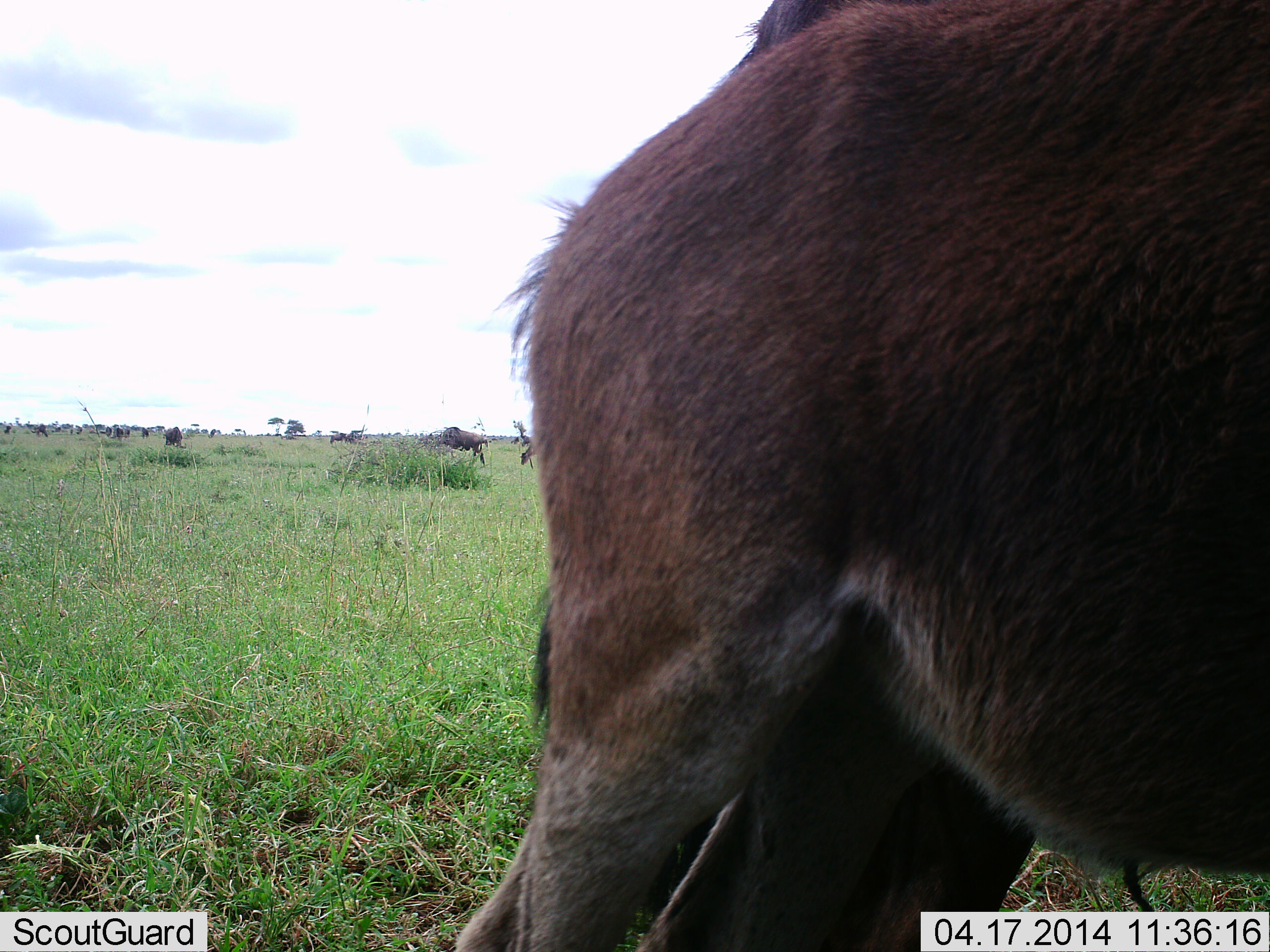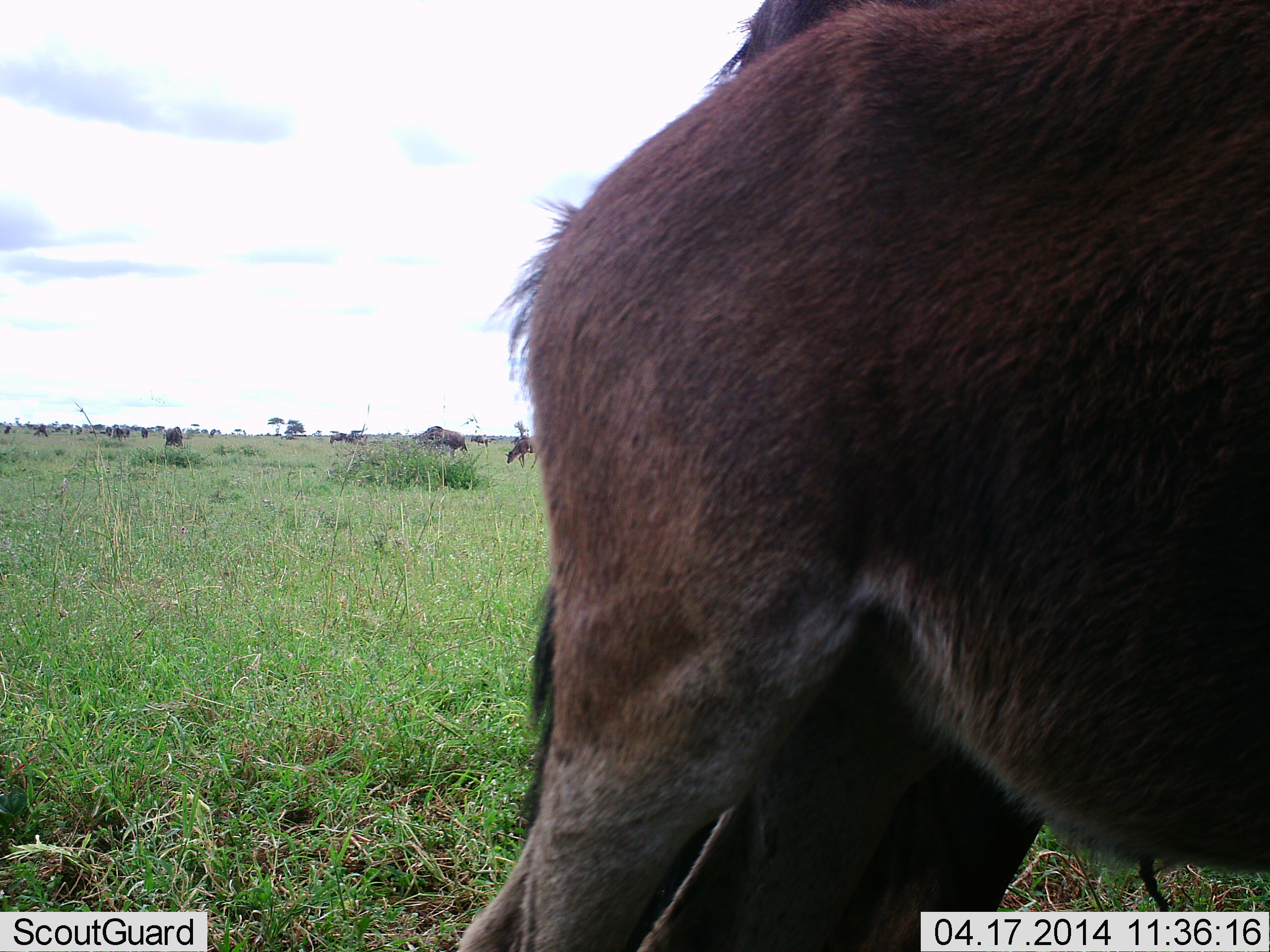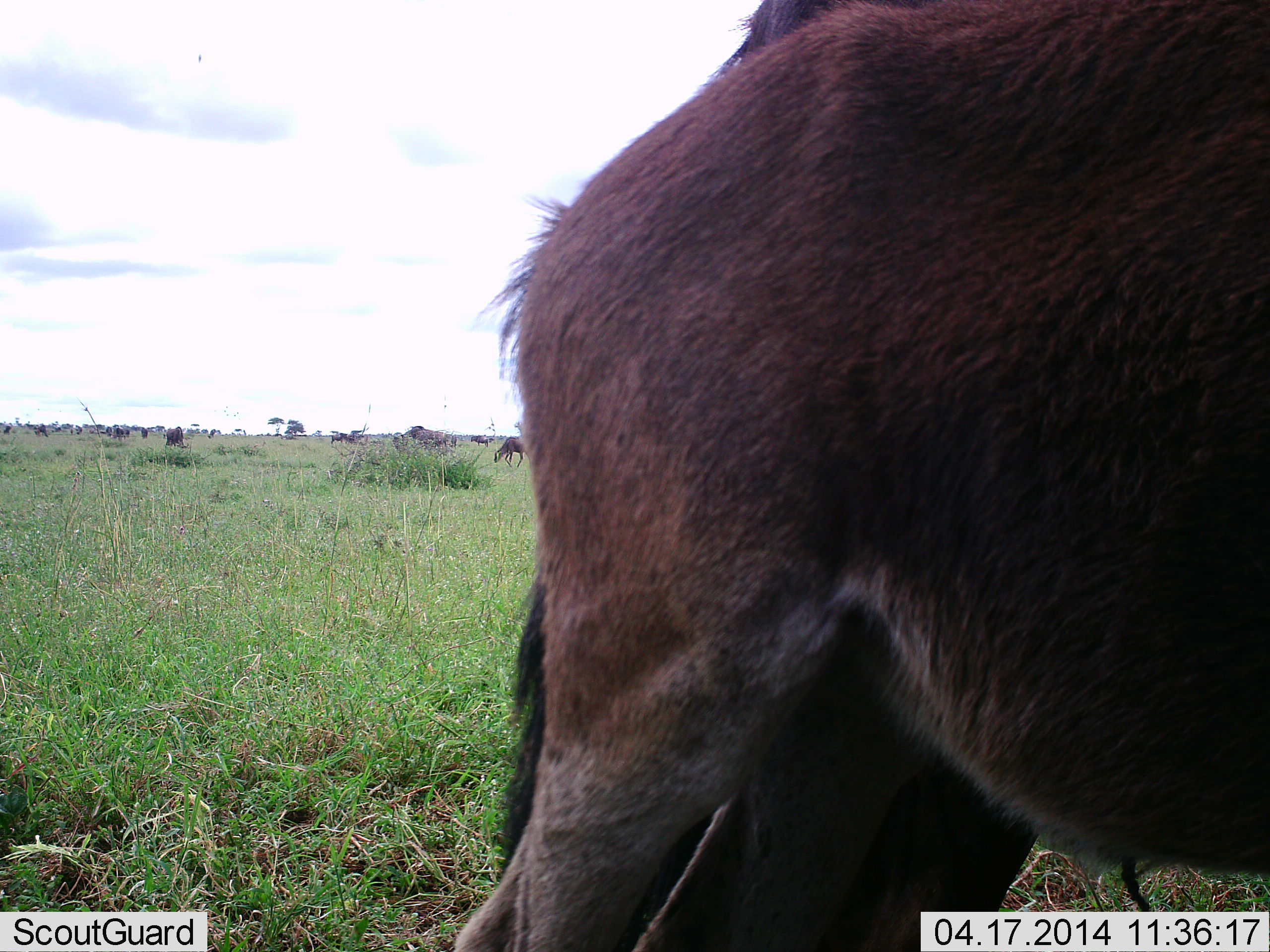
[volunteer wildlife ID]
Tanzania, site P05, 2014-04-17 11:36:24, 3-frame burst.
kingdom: Animalia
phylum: Chordata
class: Mammalia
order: Artiodactyla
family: Bovidae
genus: Connochaetes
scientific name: Connochaetes taurinus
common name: blue wildebeest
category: wildebeest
Wildebeest (blue wildebeest) (Connochaetes taurinus), count 11-50. Behavior (volunteer vote fractions): standing 76%, resting 3%, moving 56%, interacting 6%. Young present (vote fraction): 18%. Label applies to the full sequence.